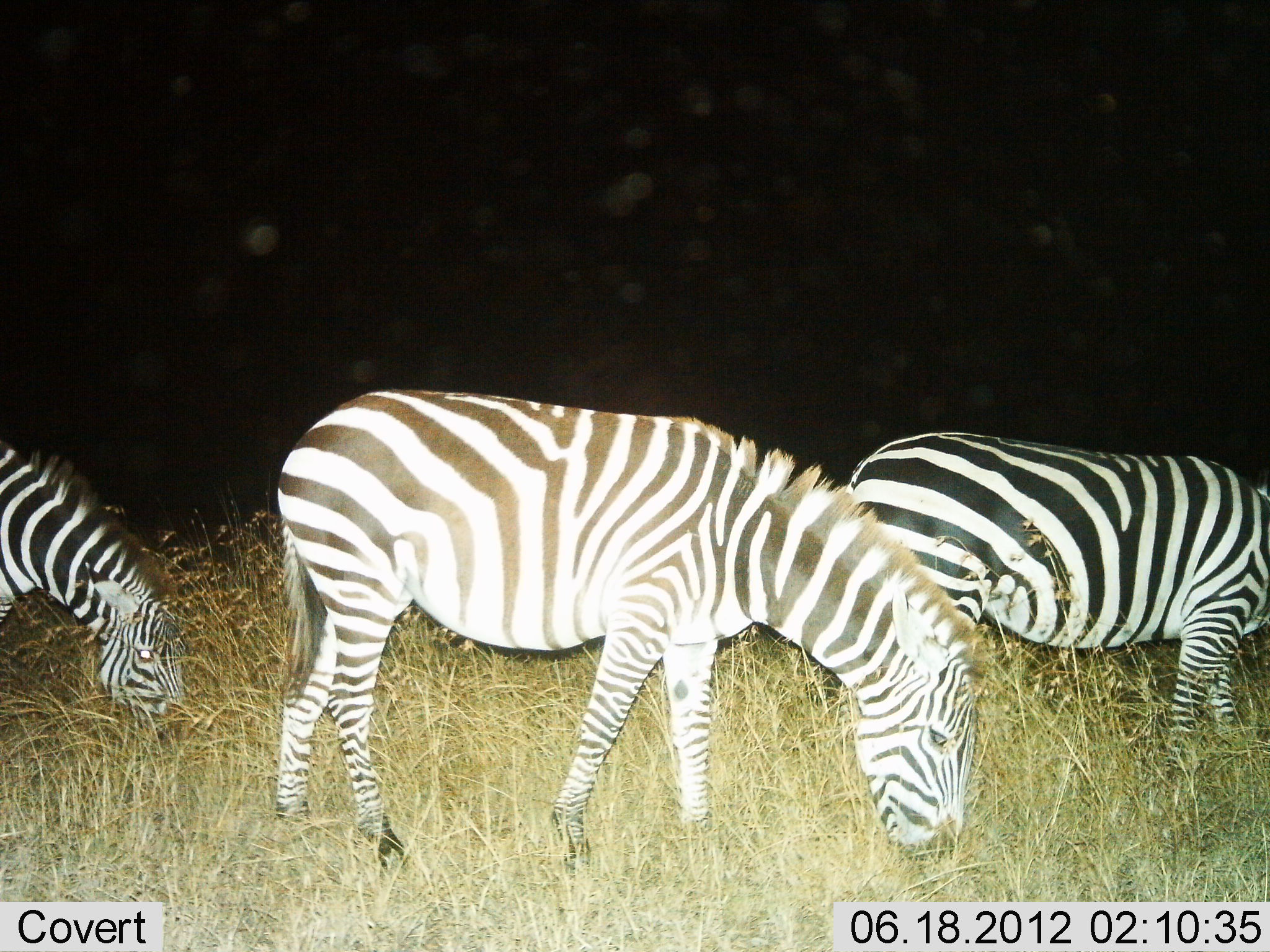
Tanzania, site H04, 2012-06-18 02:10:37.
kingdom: Animalia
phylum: Chordata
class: Mammalia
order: Perissodactyla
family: Equidae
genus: Equus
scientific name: Equus quagga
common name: plains zebra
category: zebra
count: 3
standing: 20%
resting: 0%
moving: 0%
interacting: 0%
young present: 0%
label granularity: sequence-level